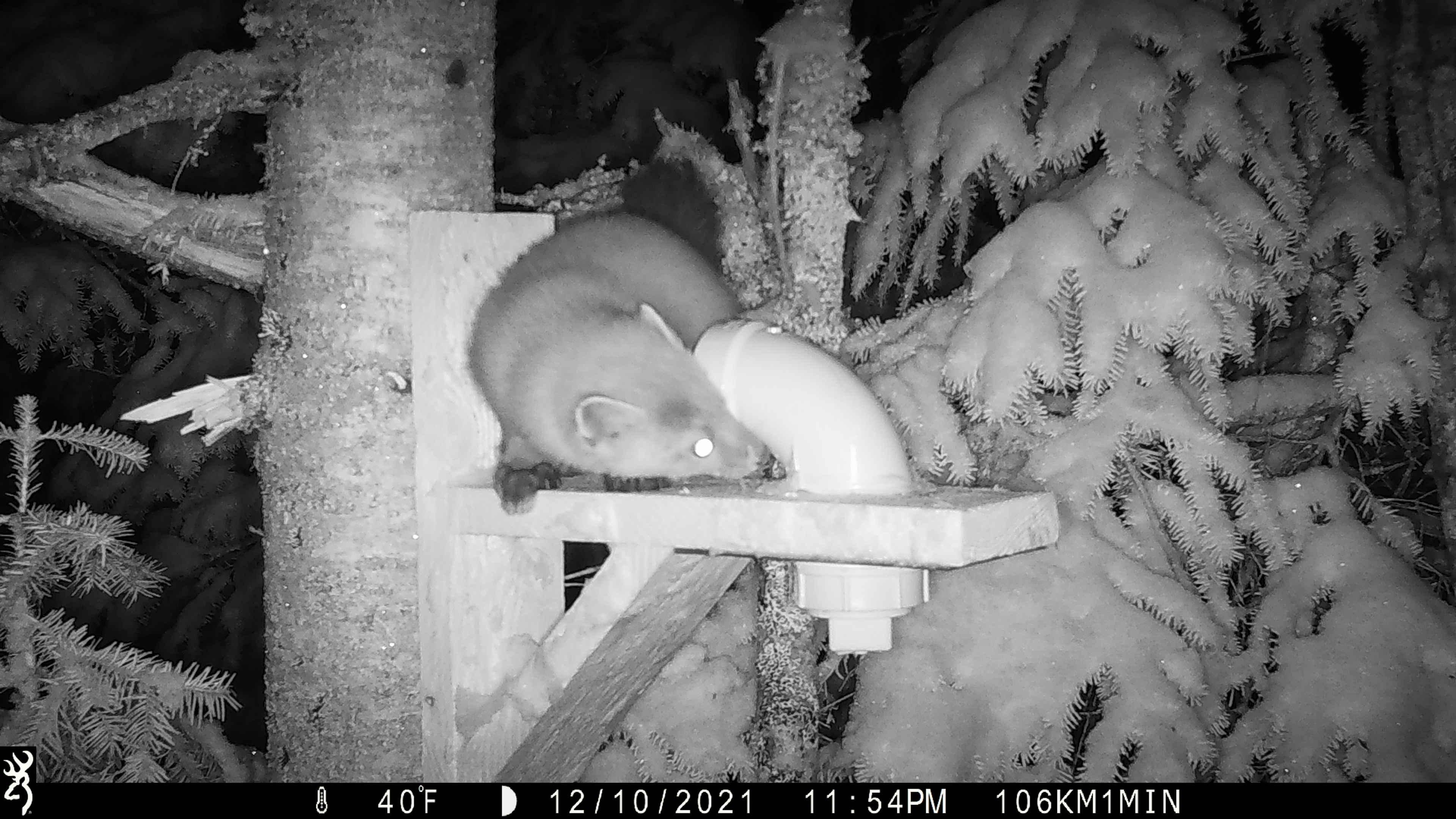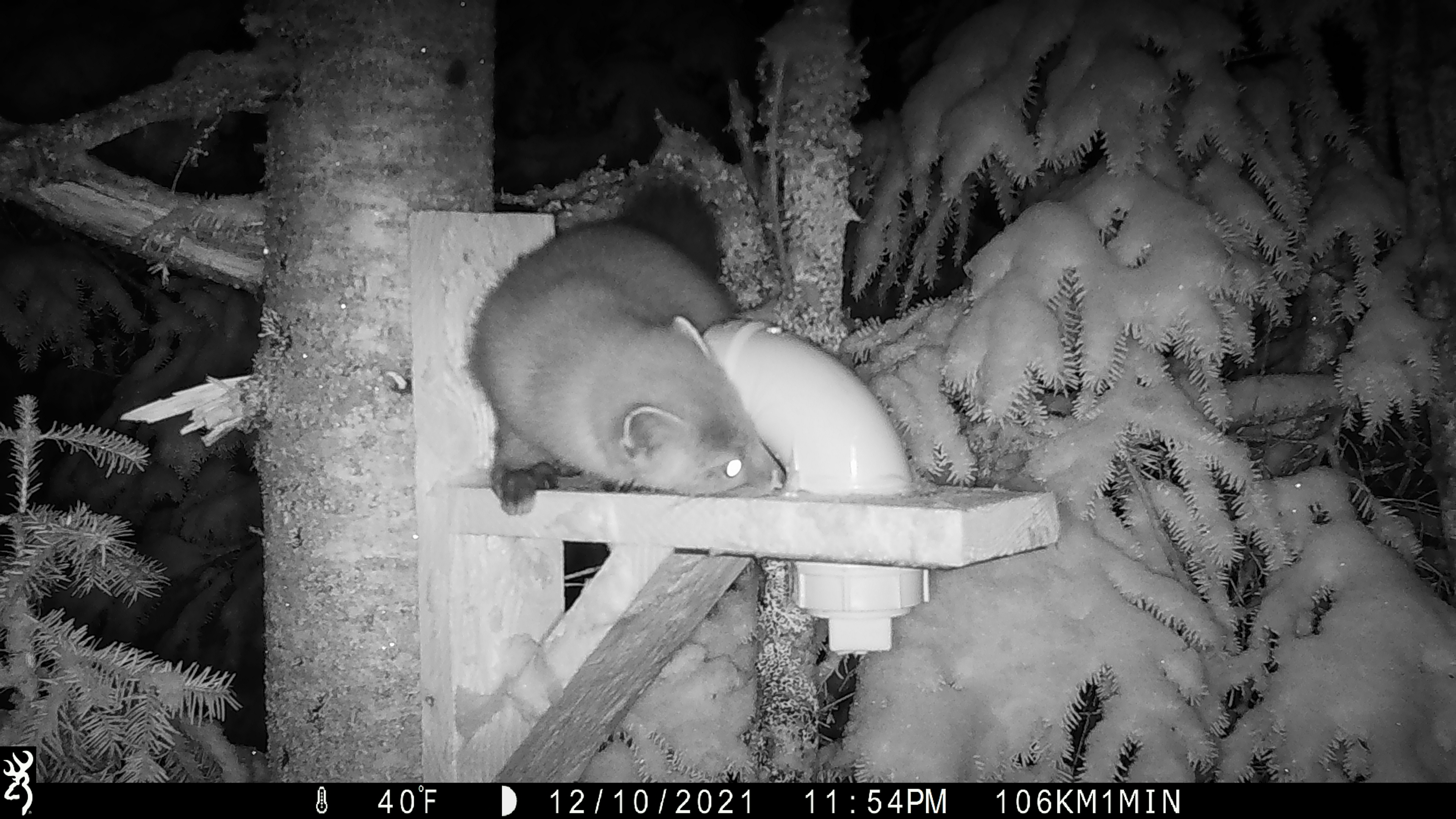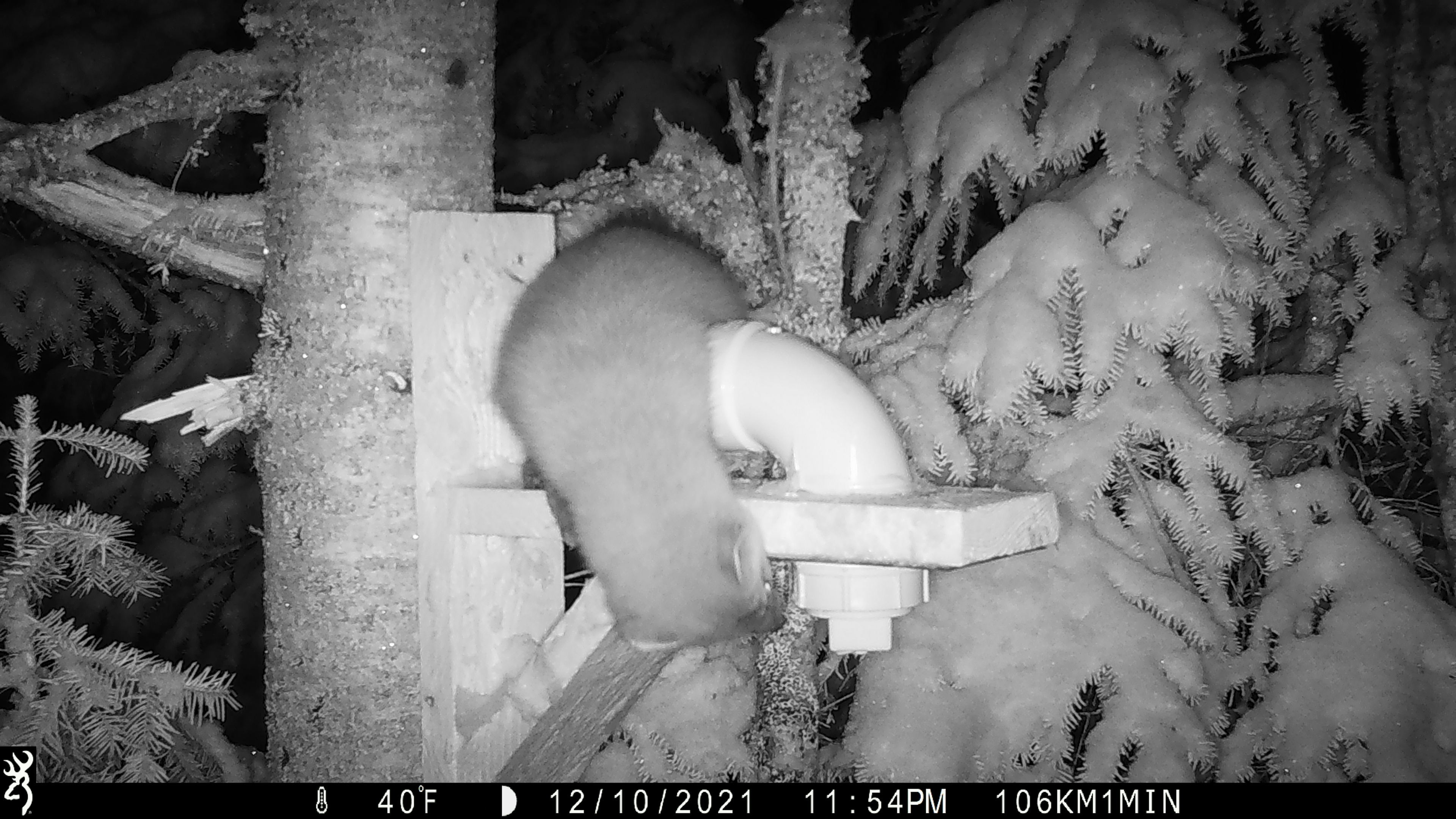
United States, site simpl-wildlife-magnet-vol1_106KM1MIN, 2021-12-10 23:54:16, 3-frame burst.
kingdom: Animalia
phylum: Chordata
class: Mammalia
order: Carnivora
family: Mustelidae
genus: Martes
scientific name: Martes americana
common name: american marten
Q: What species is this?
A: American marten (Martes americana).